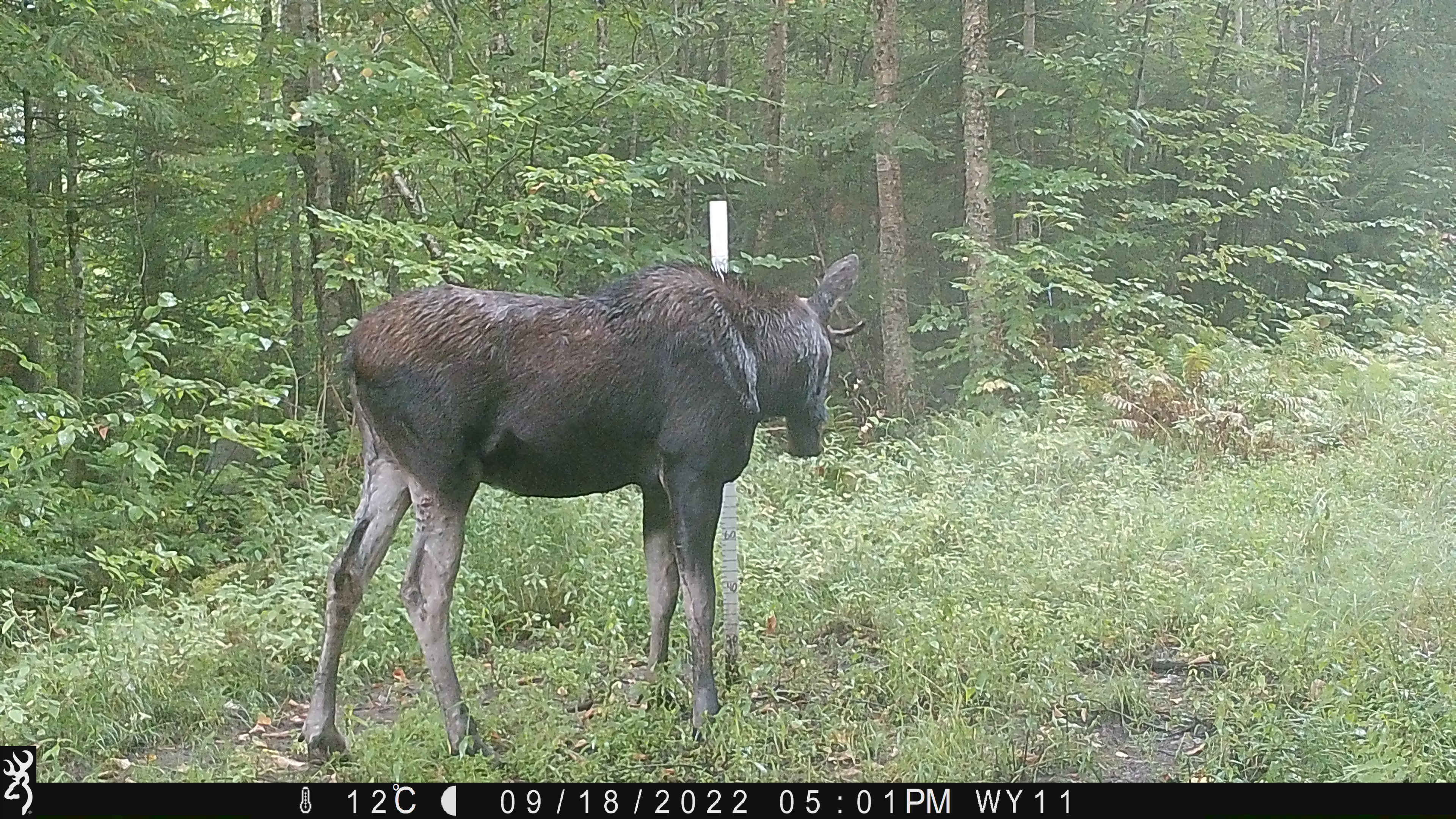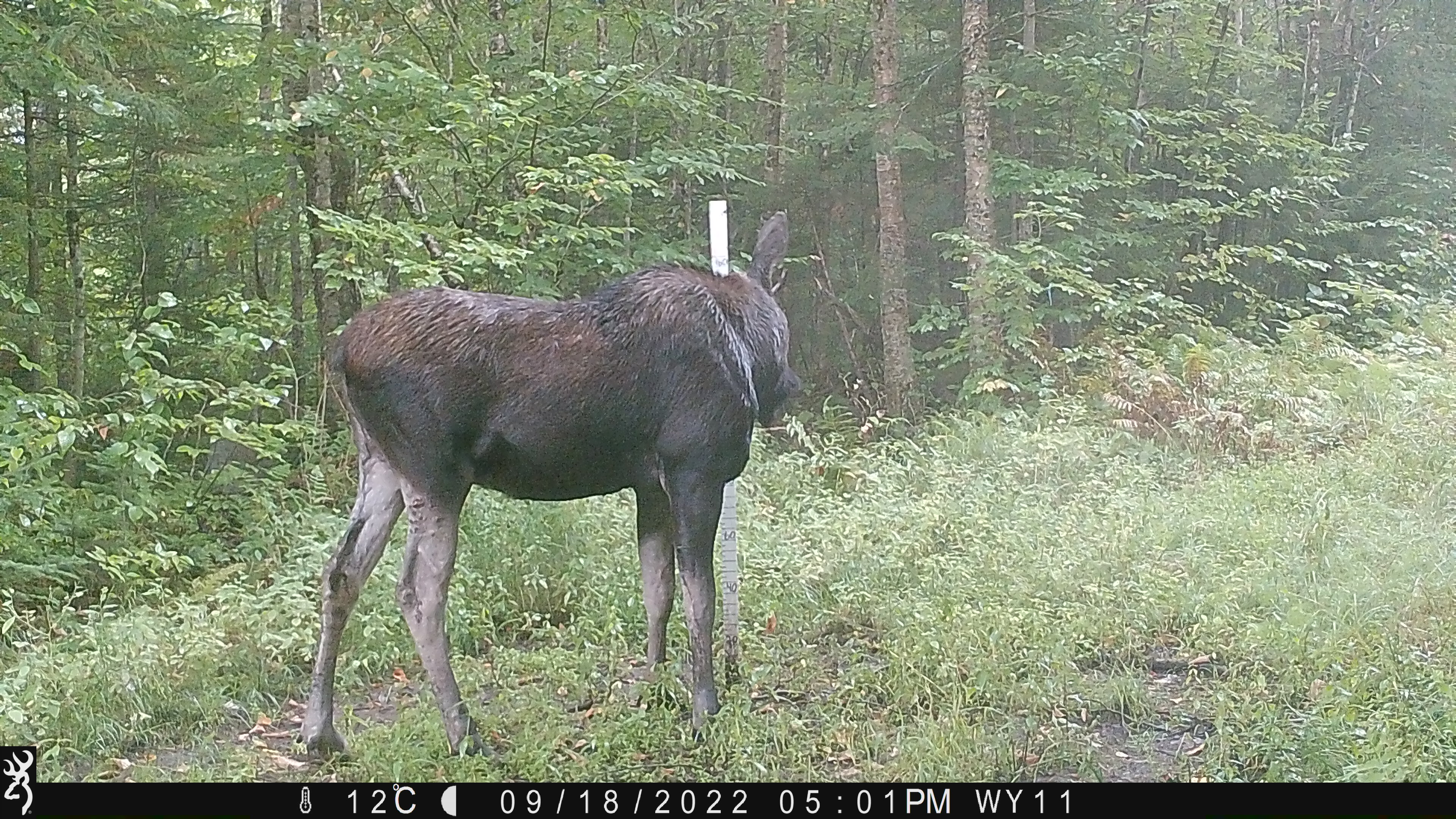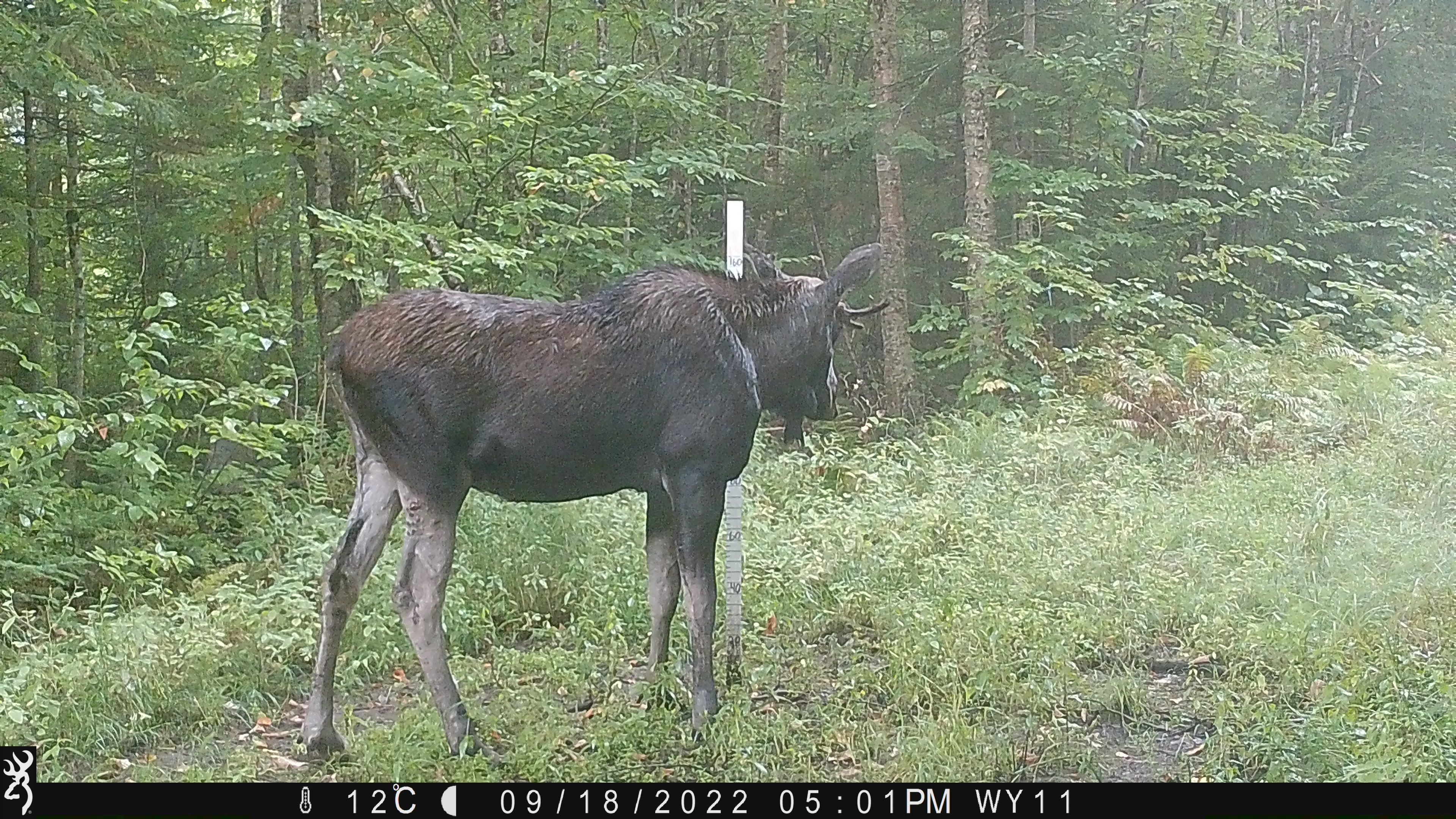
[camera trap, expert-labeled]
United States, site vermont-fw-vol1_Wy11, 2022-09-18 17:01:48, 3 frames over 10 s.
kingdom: Animalia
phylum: Chordata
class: Mammalia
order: Artiodactyla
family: Cervidae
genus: Alces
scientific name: Alces alces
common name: moose